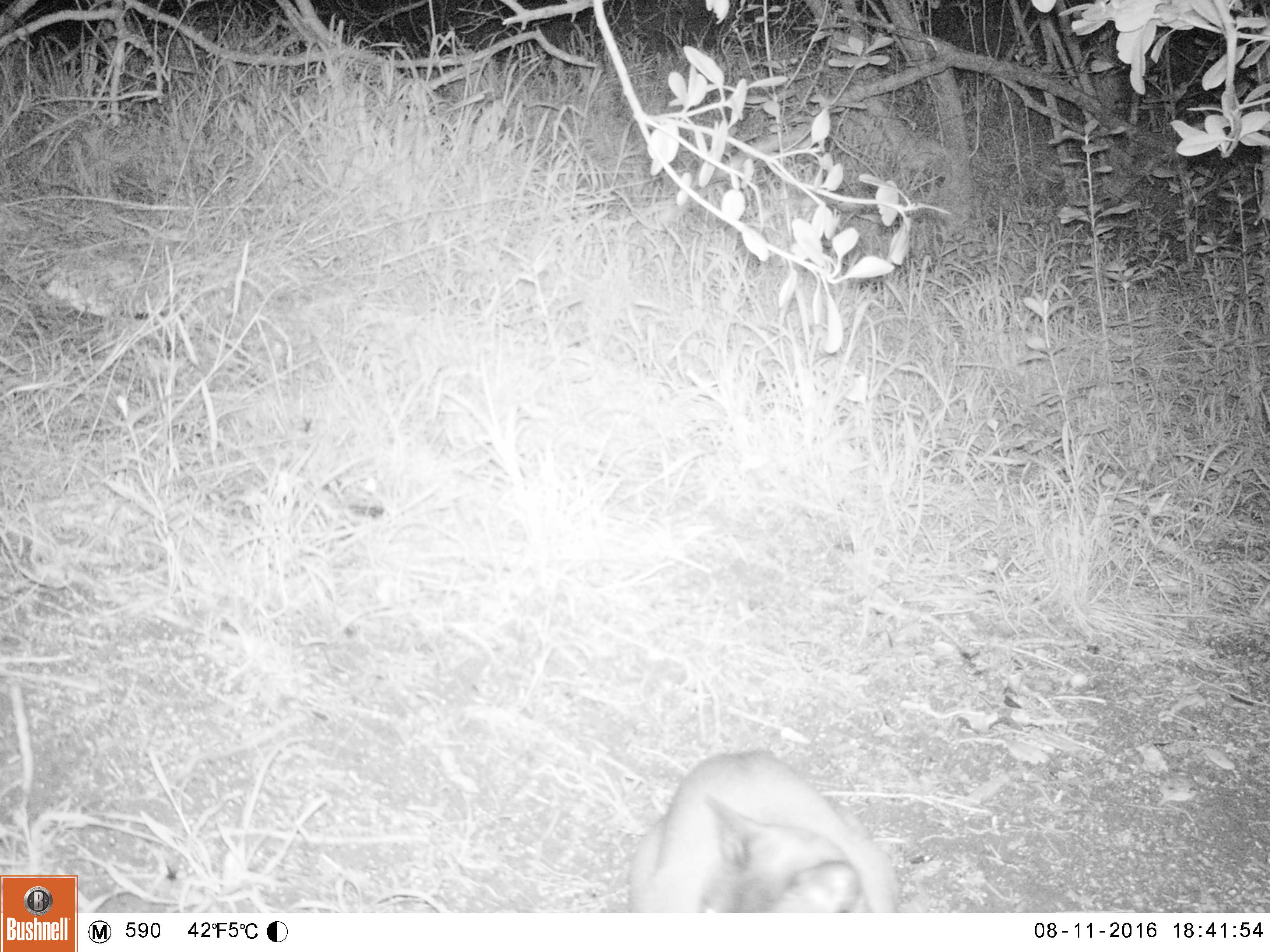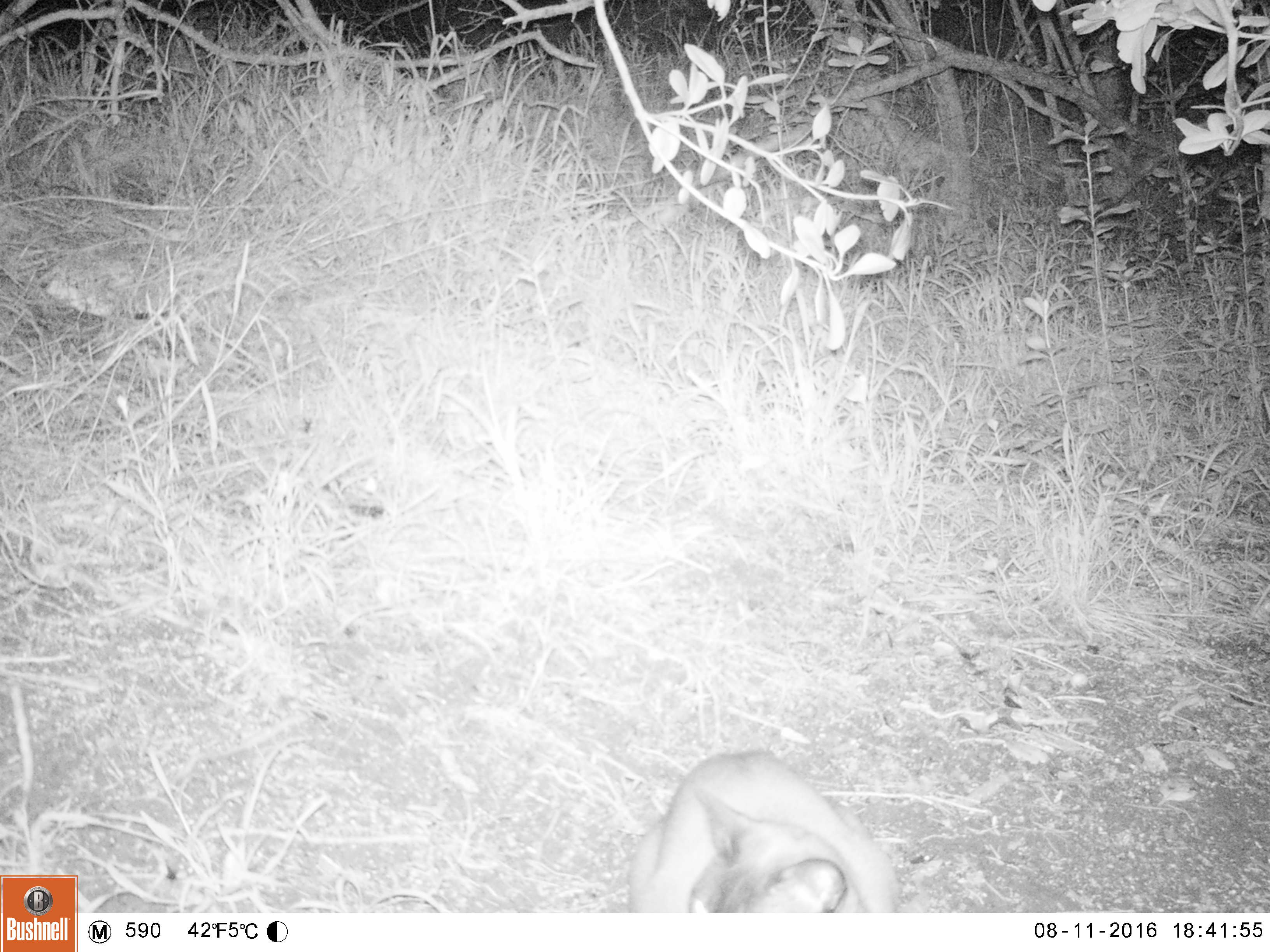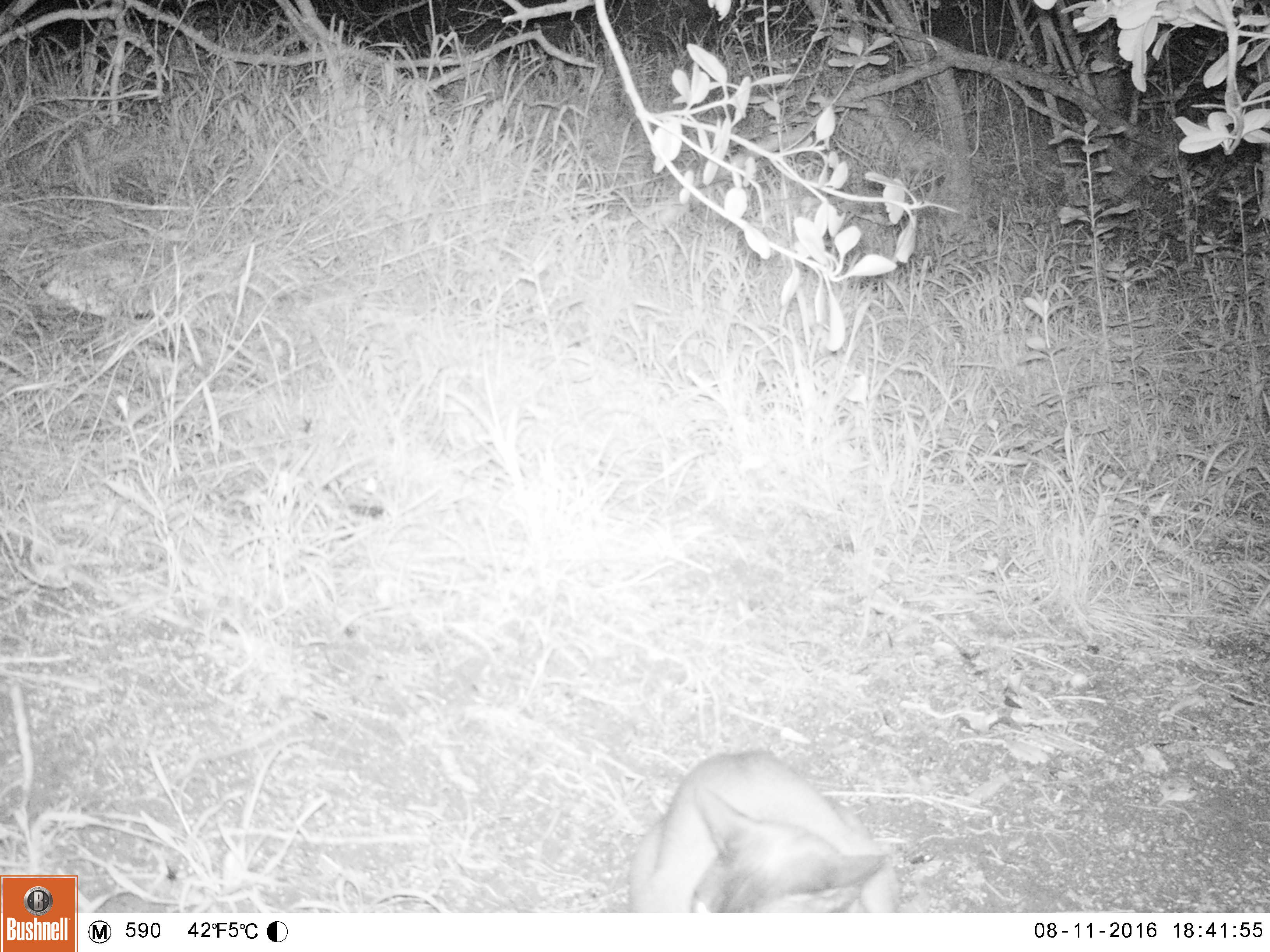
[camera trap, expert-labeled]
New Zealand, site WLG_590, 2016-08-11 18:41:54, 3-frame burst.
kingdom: Animalia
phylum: Chordata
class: Mammalia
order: Carnivora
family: Felidae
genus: Felis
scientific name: Felis catus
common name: domestic cat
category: cat